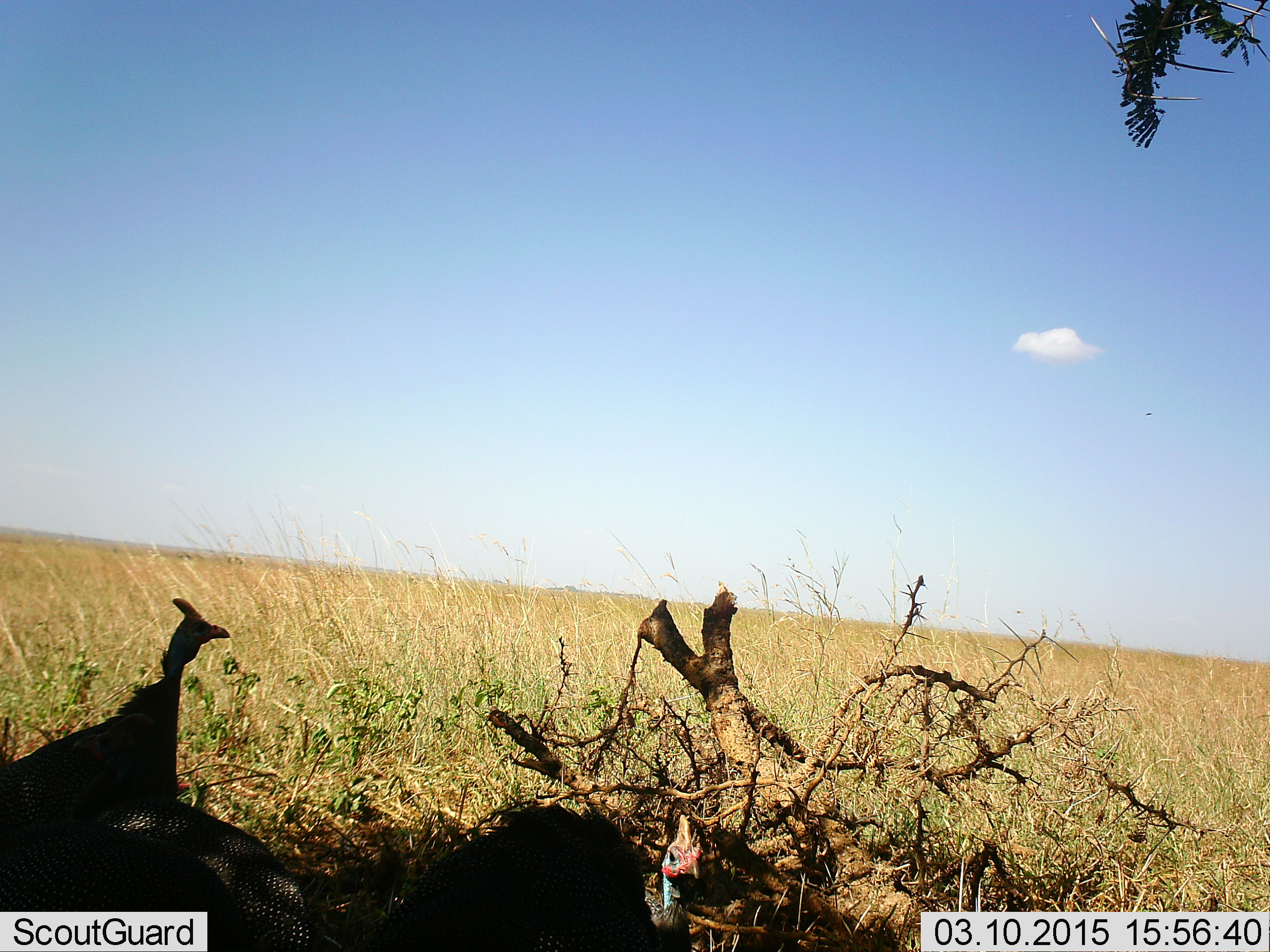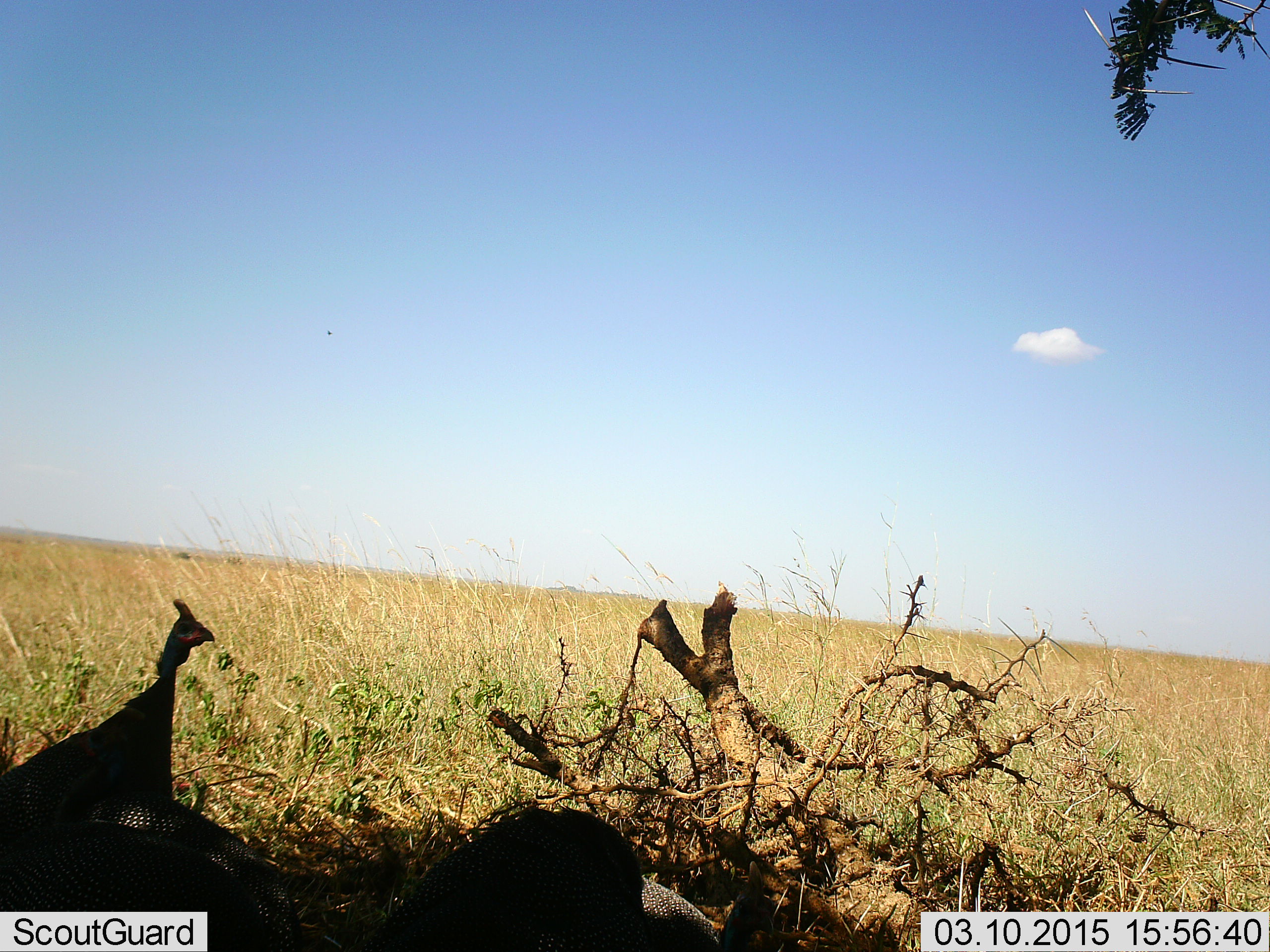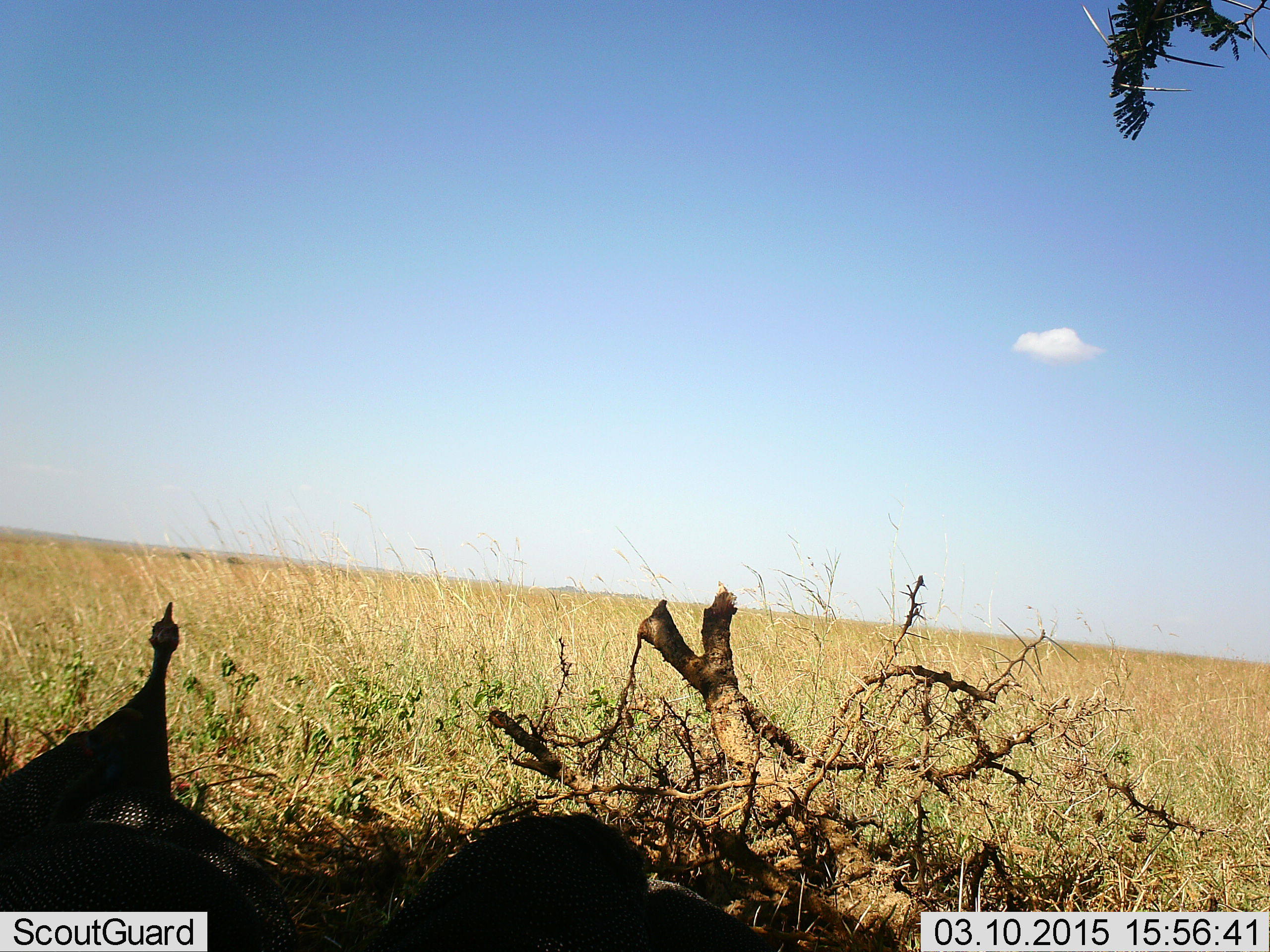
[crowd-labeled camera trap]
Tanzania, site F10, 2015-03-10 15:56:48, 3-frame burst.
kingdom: Animalia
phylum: Chordata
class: Aves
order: Galliformes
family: Numididae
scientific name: Numididae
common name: guinea fowl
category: guineafowl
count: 4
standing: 90%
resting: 0%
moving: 10%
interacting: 0%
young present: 0%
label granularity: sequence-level